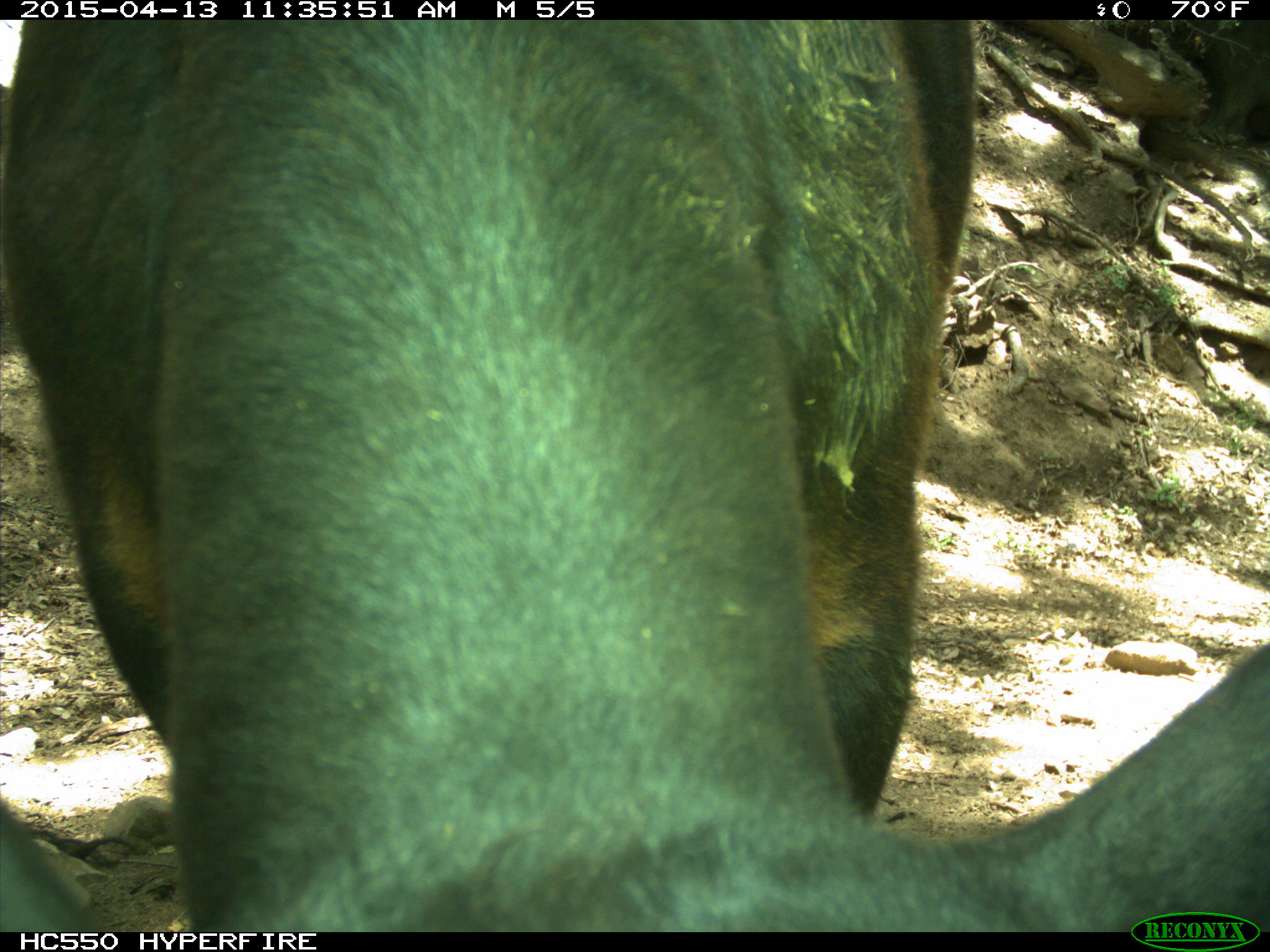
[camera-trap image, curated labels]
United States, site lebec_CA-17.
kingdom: Animalia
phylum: Chordata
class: Mammalia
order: Artiodactyla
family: Bovidae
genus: Bos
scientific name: Bos taurus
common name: domestic cow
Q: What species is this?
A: Bos taurus (domestic cow).